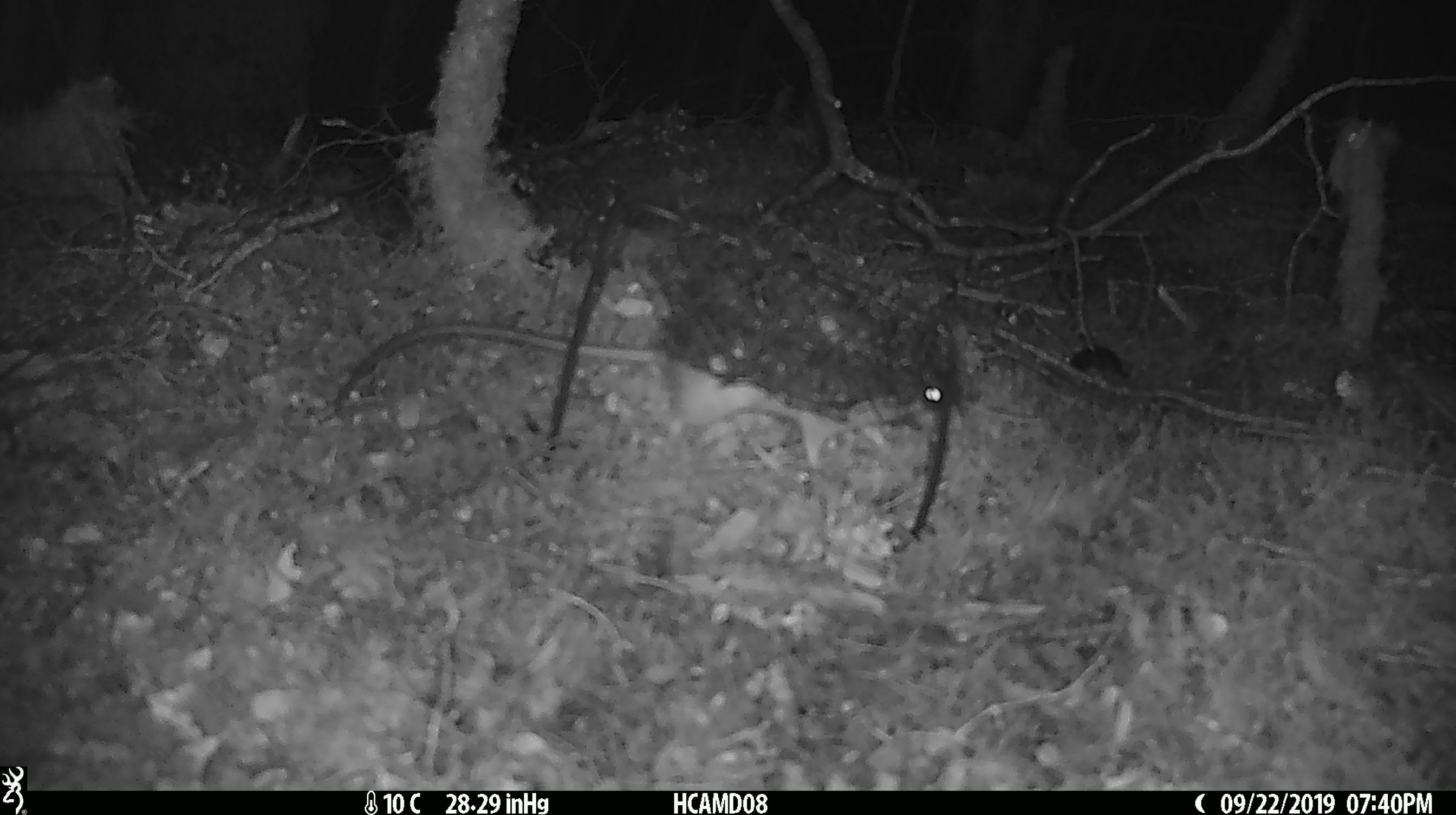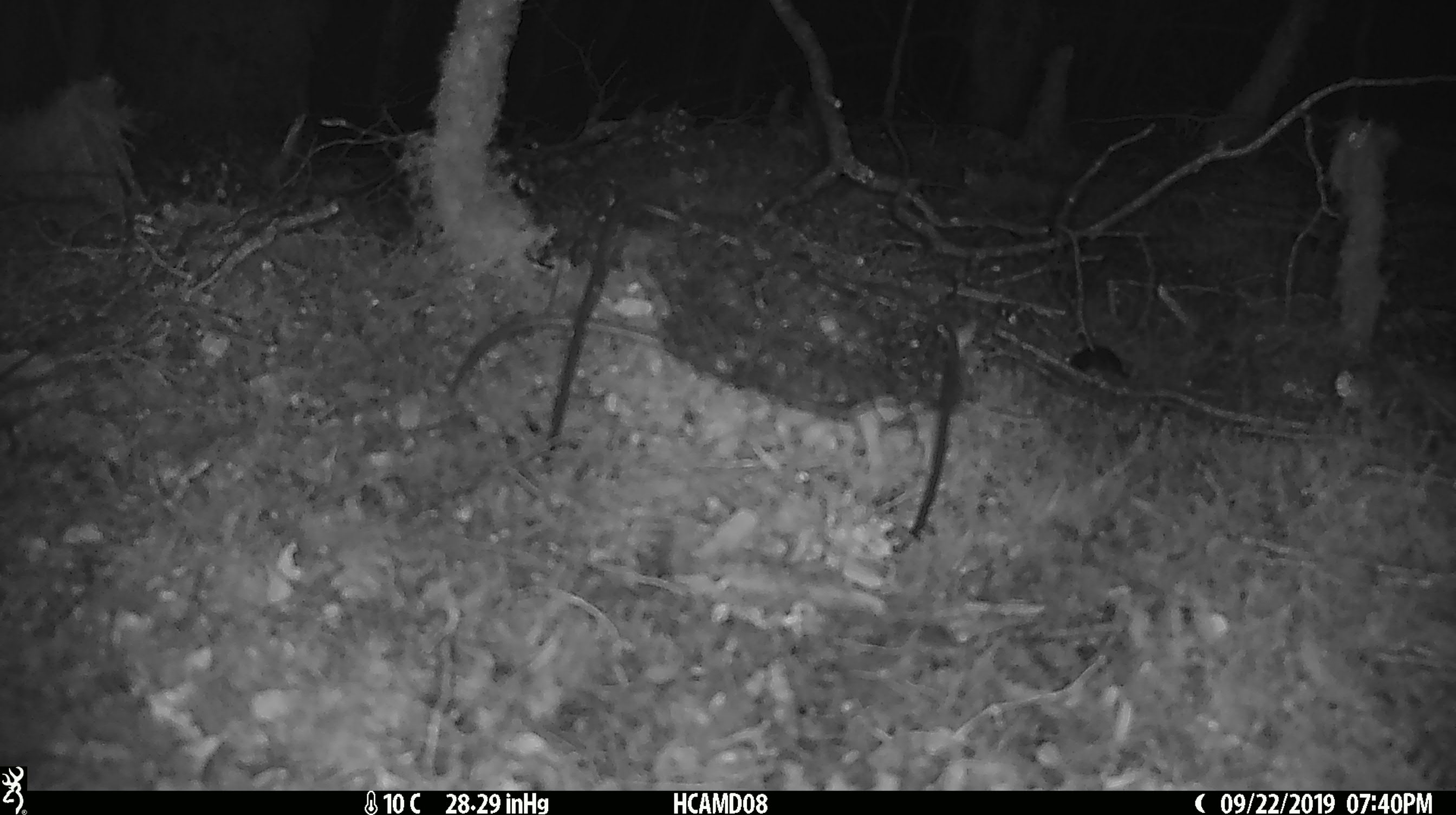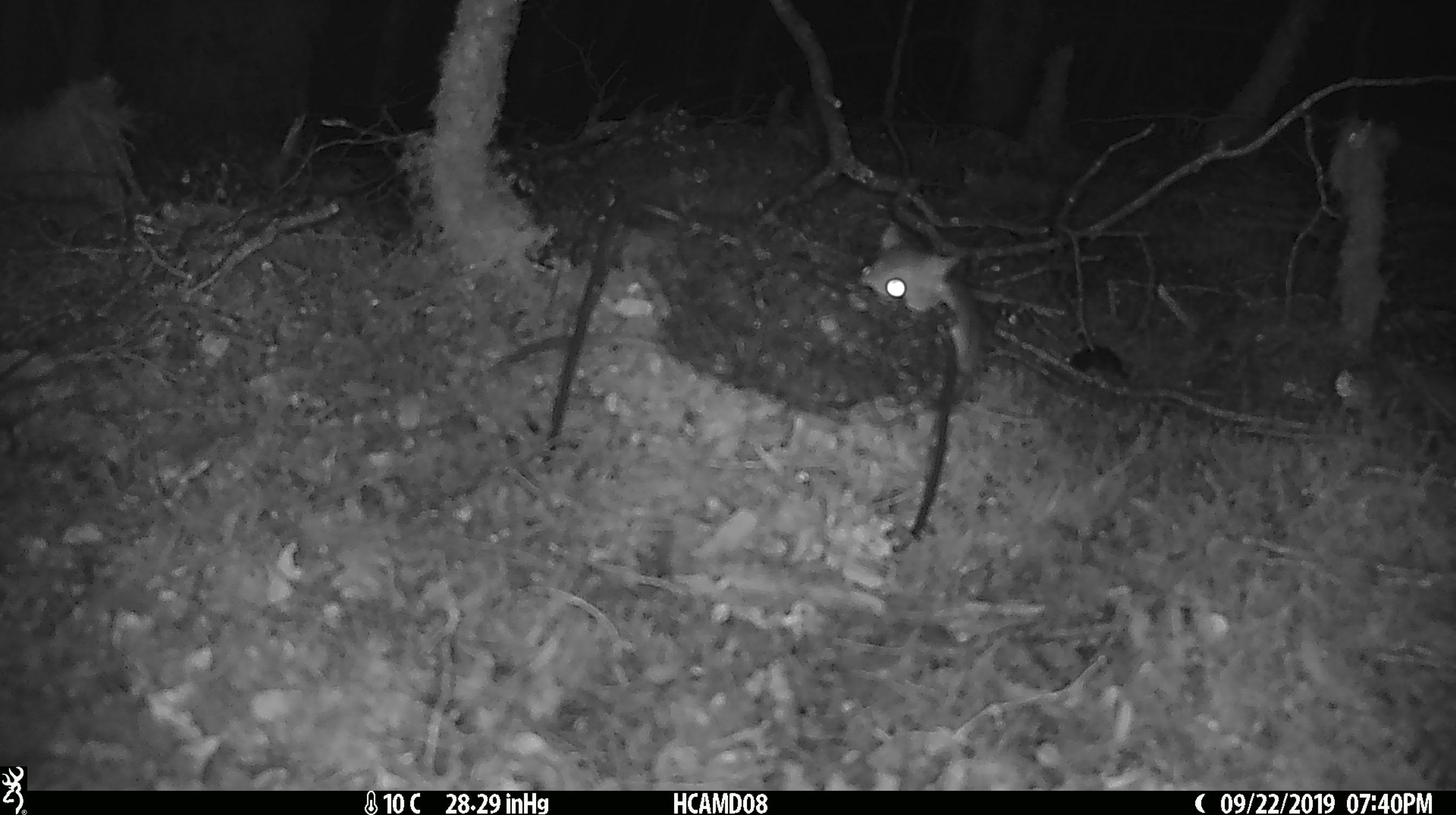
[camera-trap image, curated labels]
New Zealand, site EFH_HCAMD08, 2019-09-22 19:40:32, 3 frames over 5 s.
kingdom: Animalia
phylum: Chordata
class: Mammalia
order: Rodentia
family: Muridae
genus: Rattus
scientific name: Rattus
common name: rat